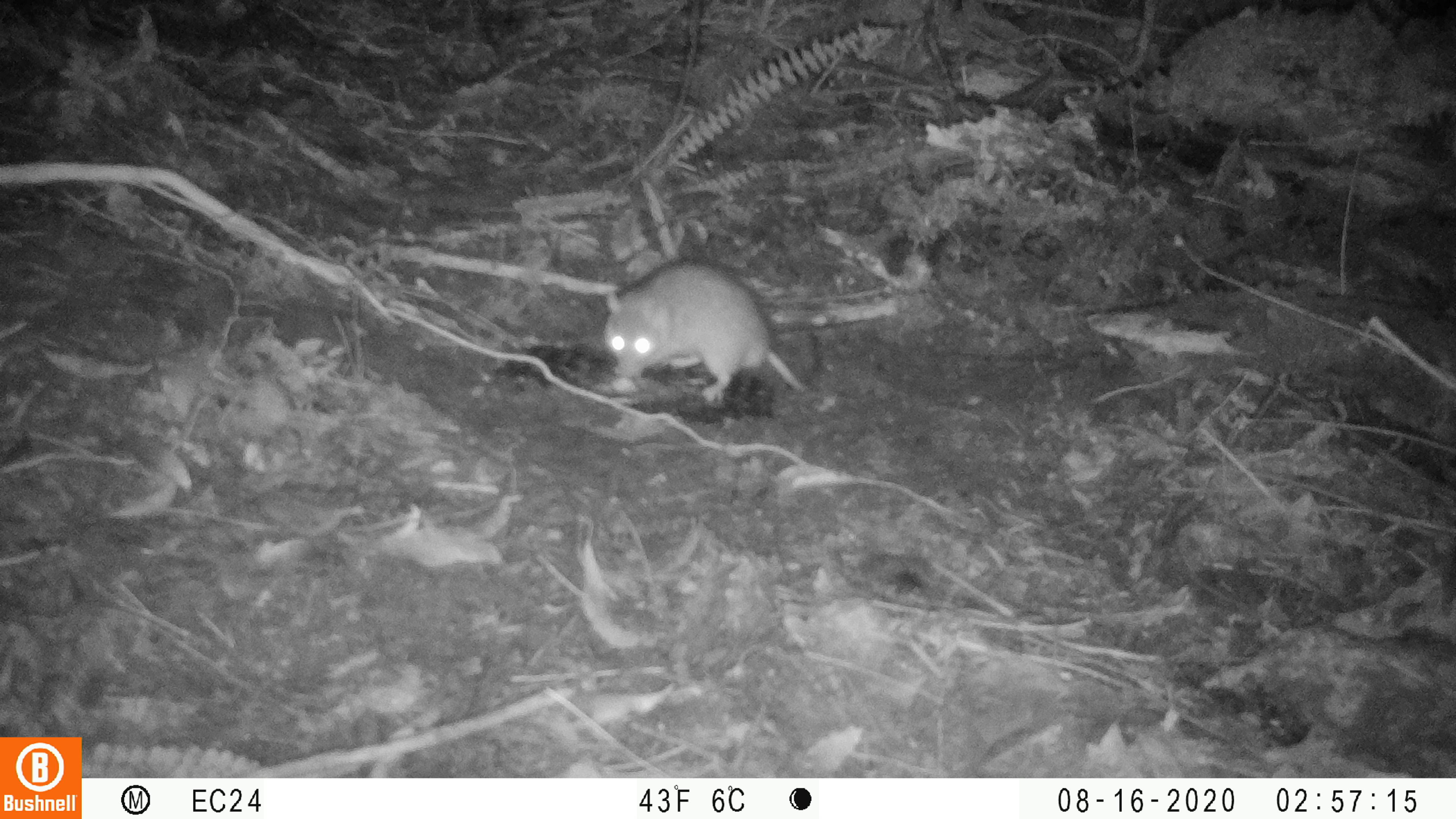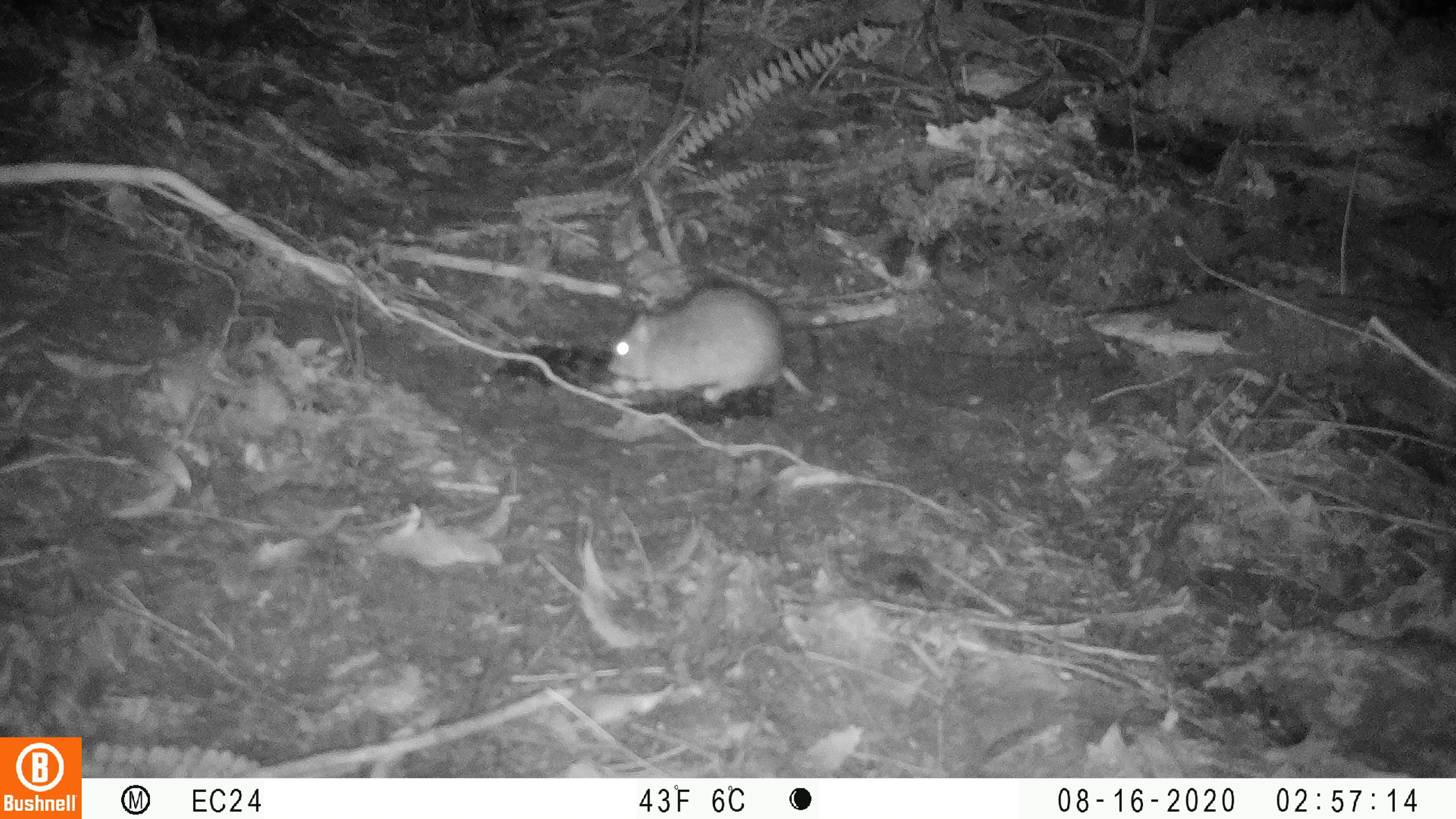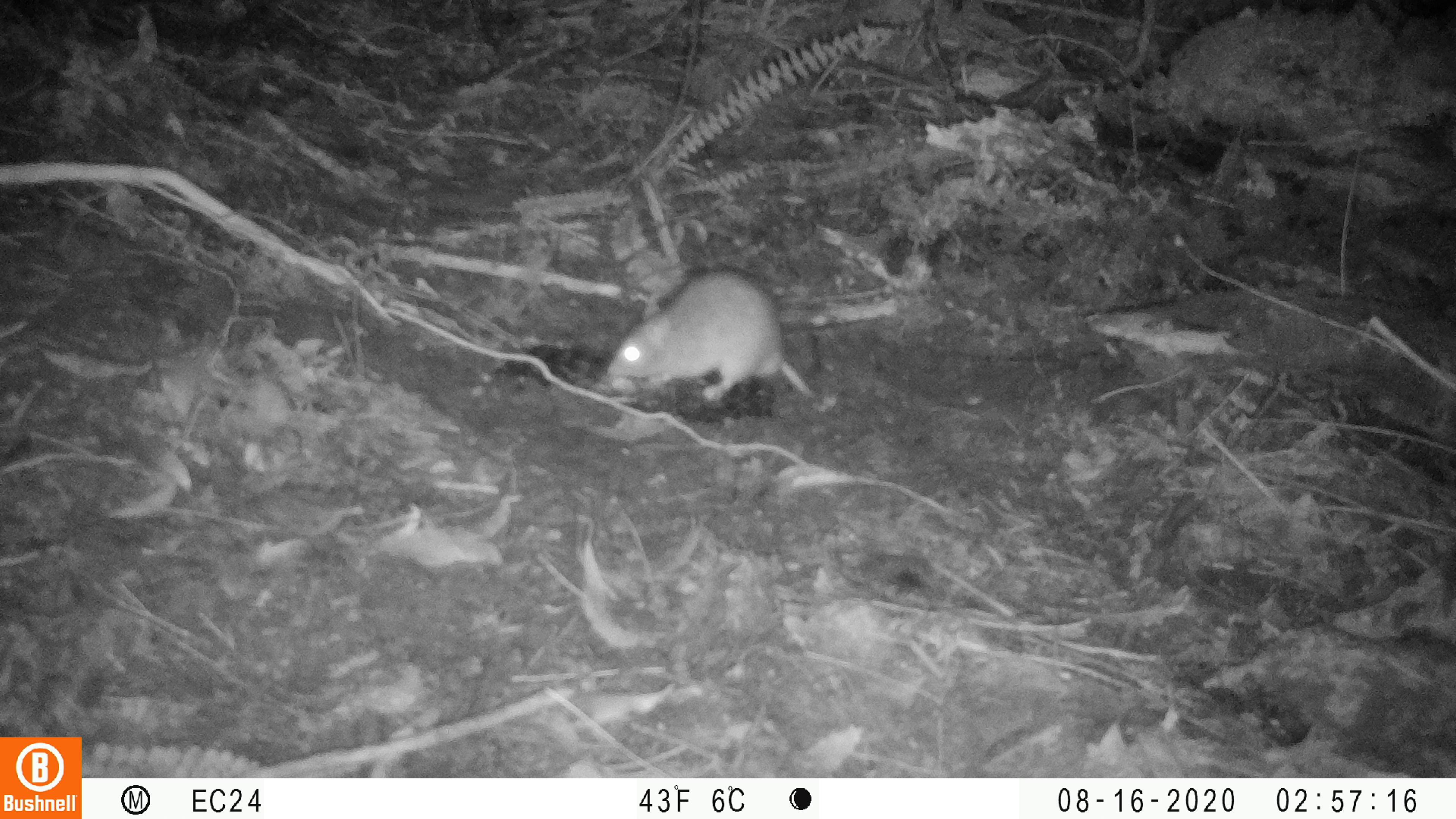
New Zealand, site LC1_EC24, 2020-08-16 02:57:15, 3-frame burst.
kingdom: Animalia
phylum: Chordata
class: Mammalia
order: Rodentia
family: Muridae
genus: Rattus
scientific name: Rattus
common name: rat